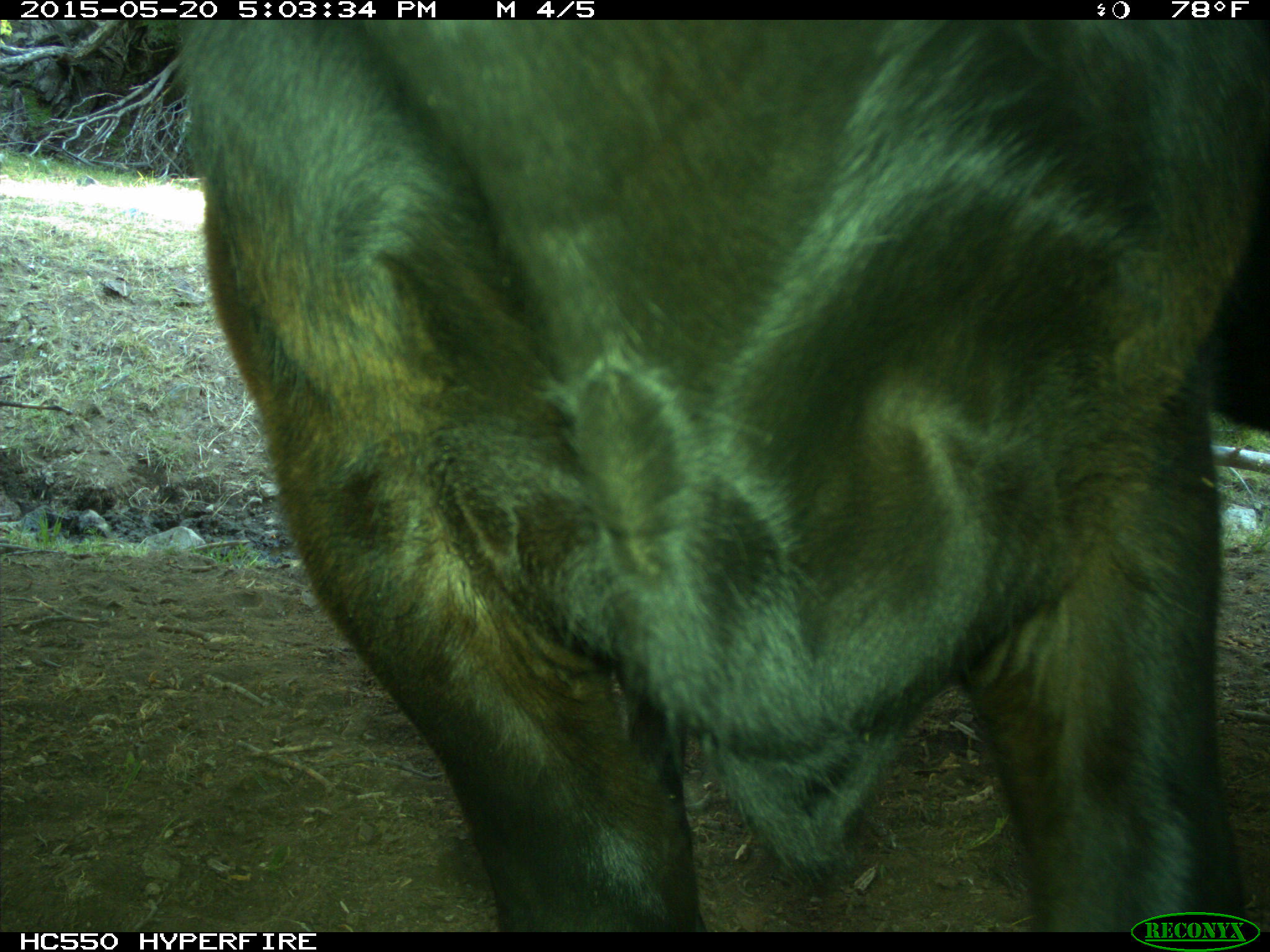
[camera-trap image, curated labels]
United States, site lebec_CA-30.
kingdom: Animalia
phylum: Chordata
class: Mammalia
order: Artiodactyla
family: Bovidae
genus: Bos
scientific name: Bos taurus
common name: domestic cow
Bos taurus (domestic cow).